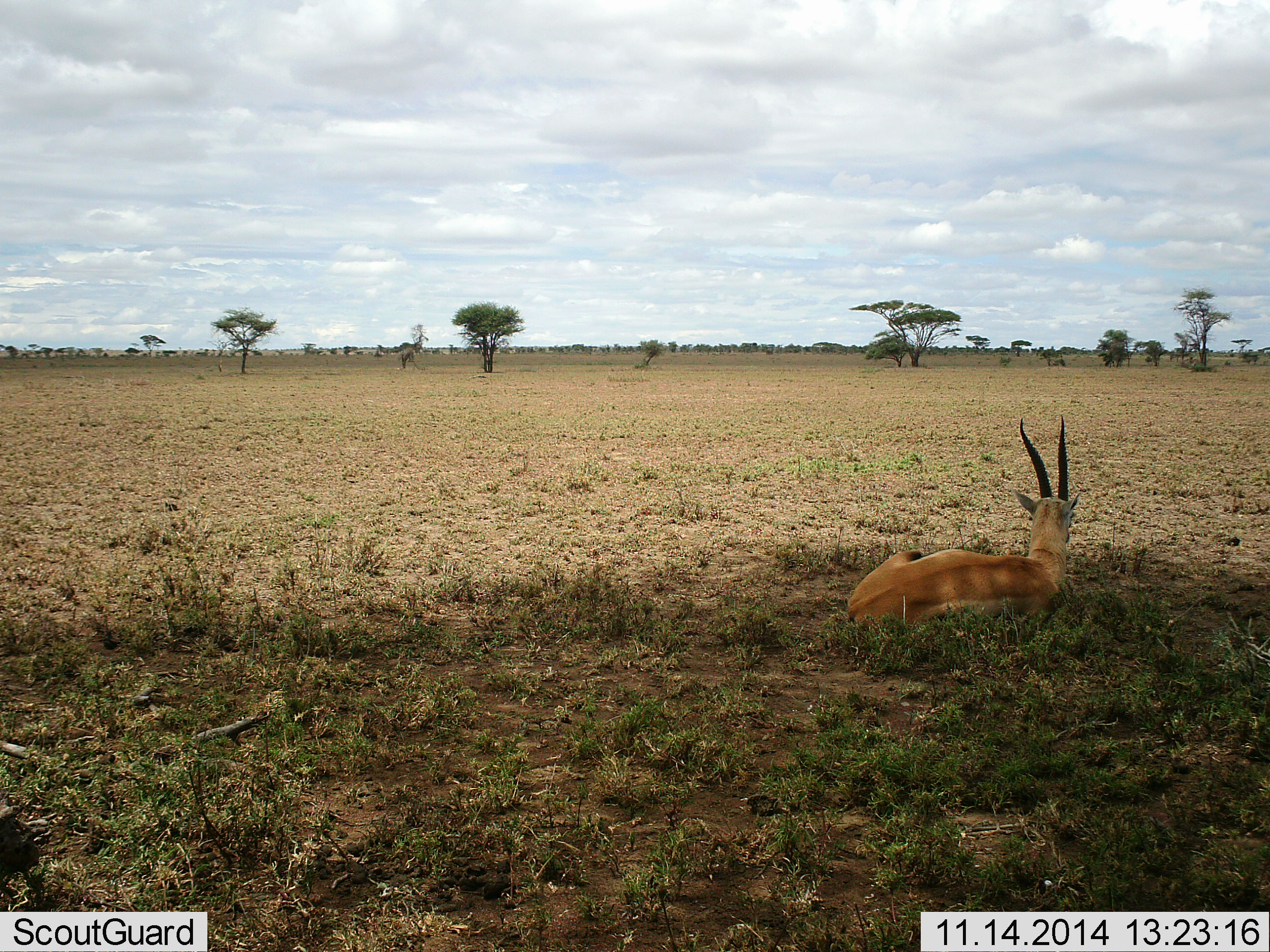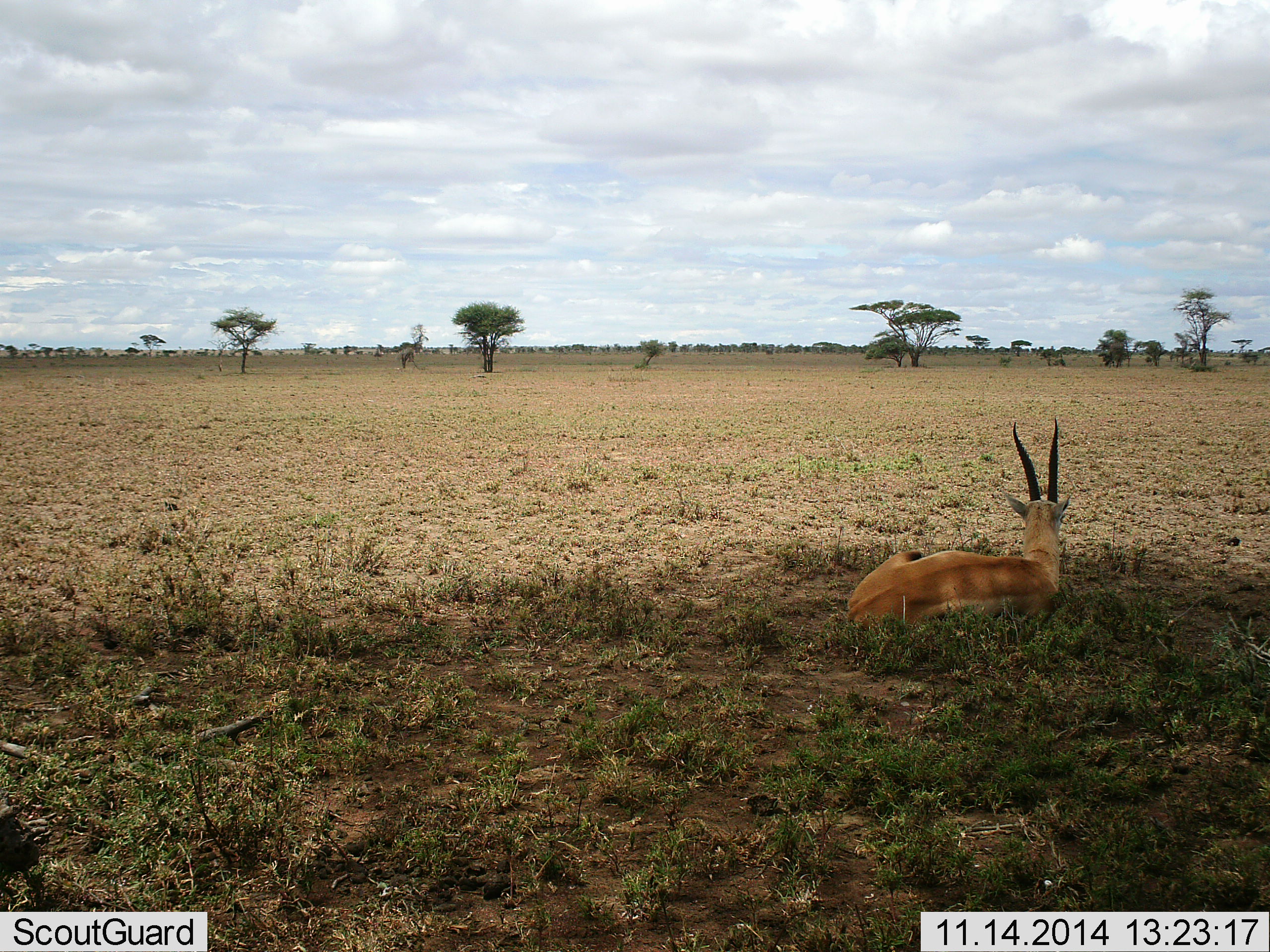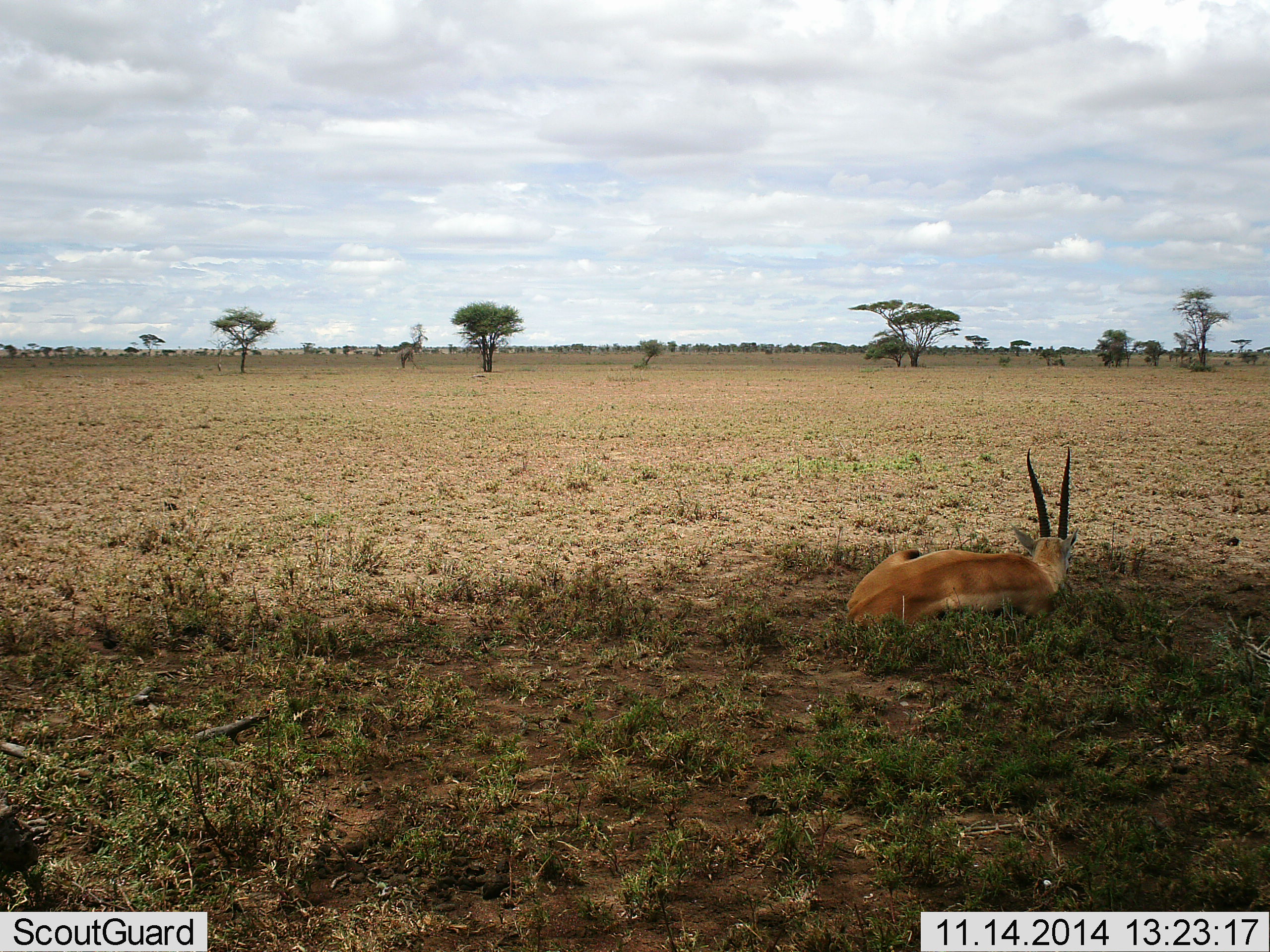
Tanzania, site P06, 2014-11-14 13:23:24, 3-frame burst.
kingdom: Animalia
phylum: Chordata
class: Mammalia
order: Artiodactyla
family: Bovidae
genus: Nanger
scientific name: Nanger granti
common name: grant's gazelle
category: gazellegrants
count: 1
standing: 0%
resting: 100%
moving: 0%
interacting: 0%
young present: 0%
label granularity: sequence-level